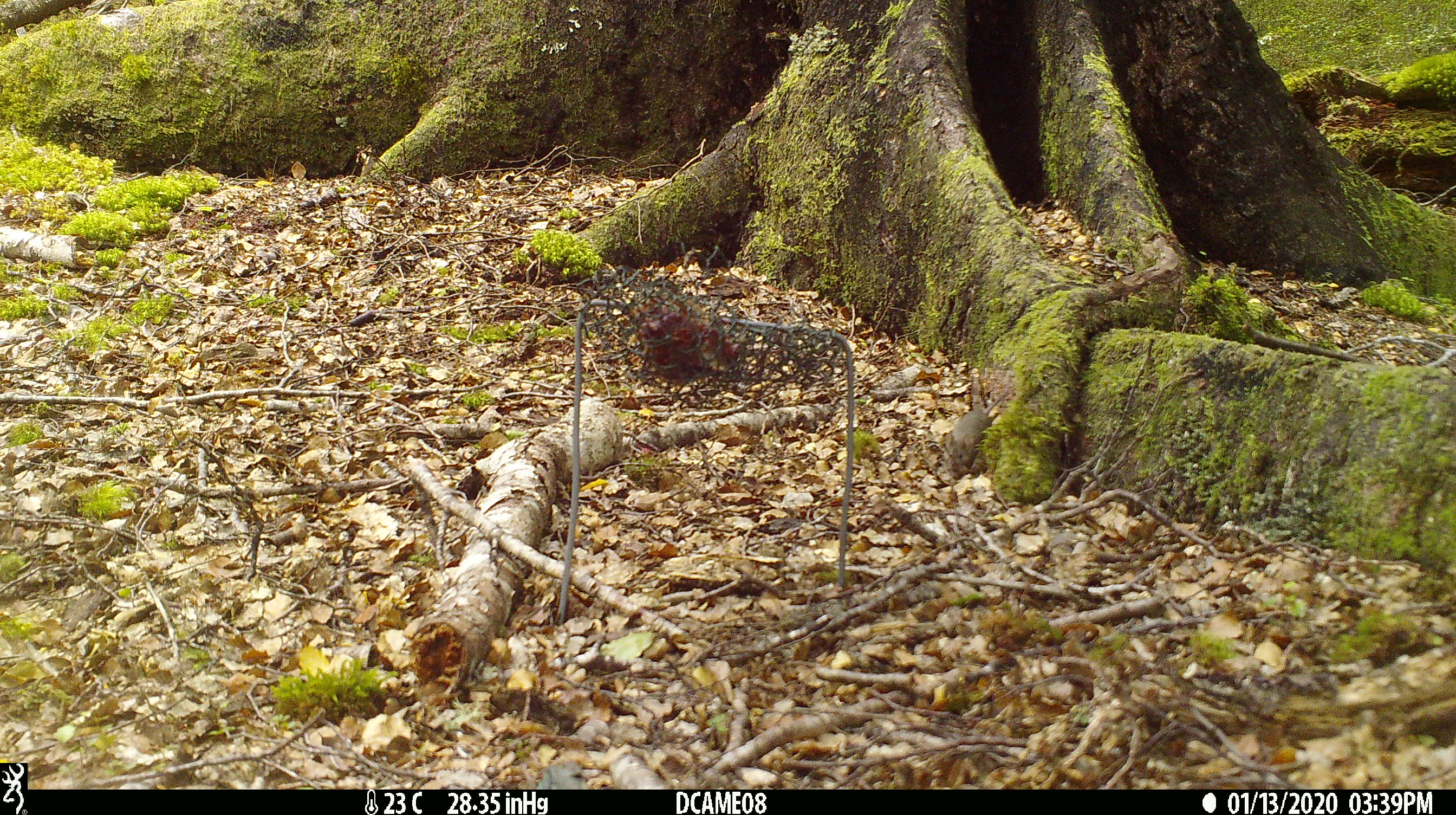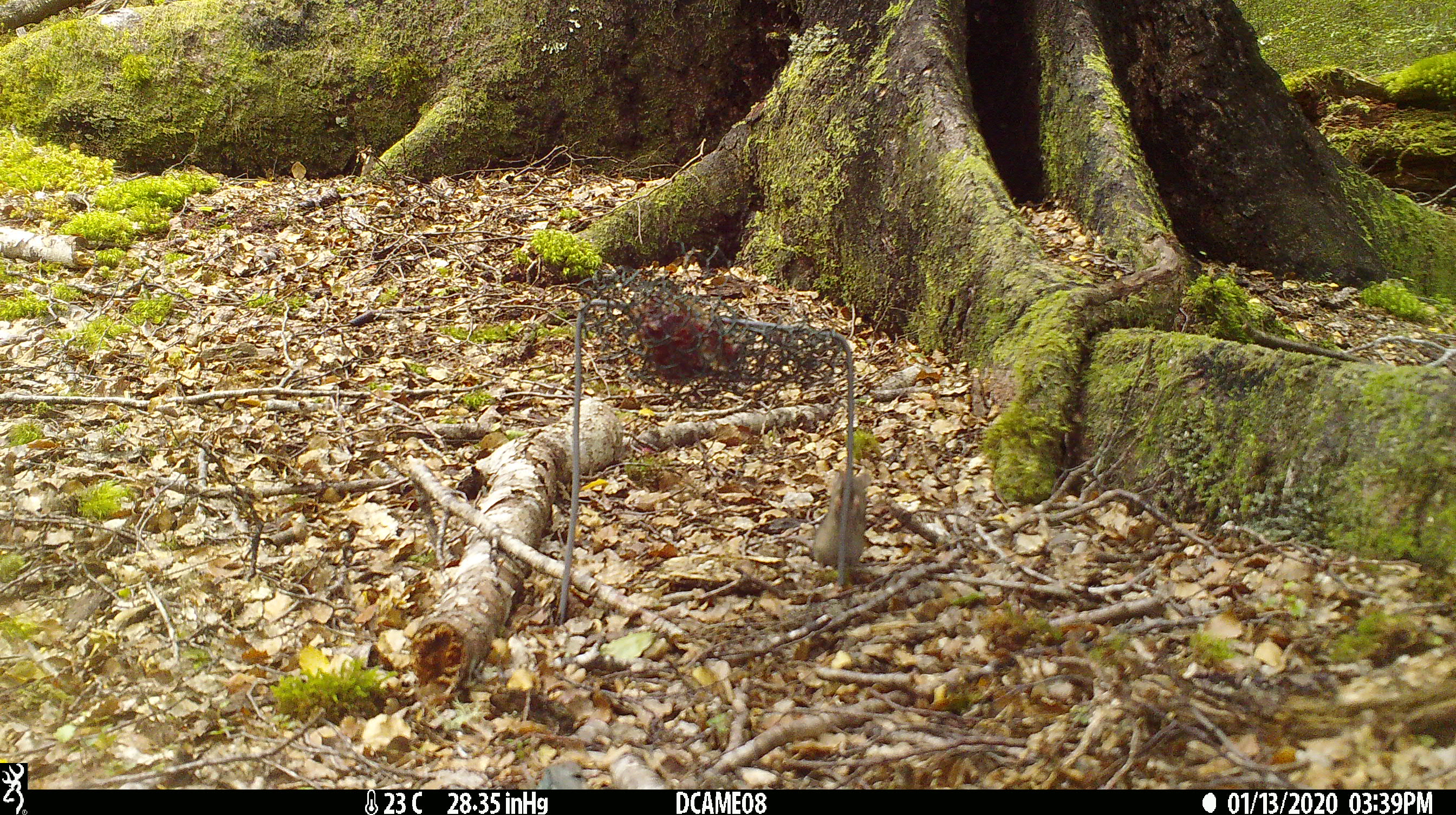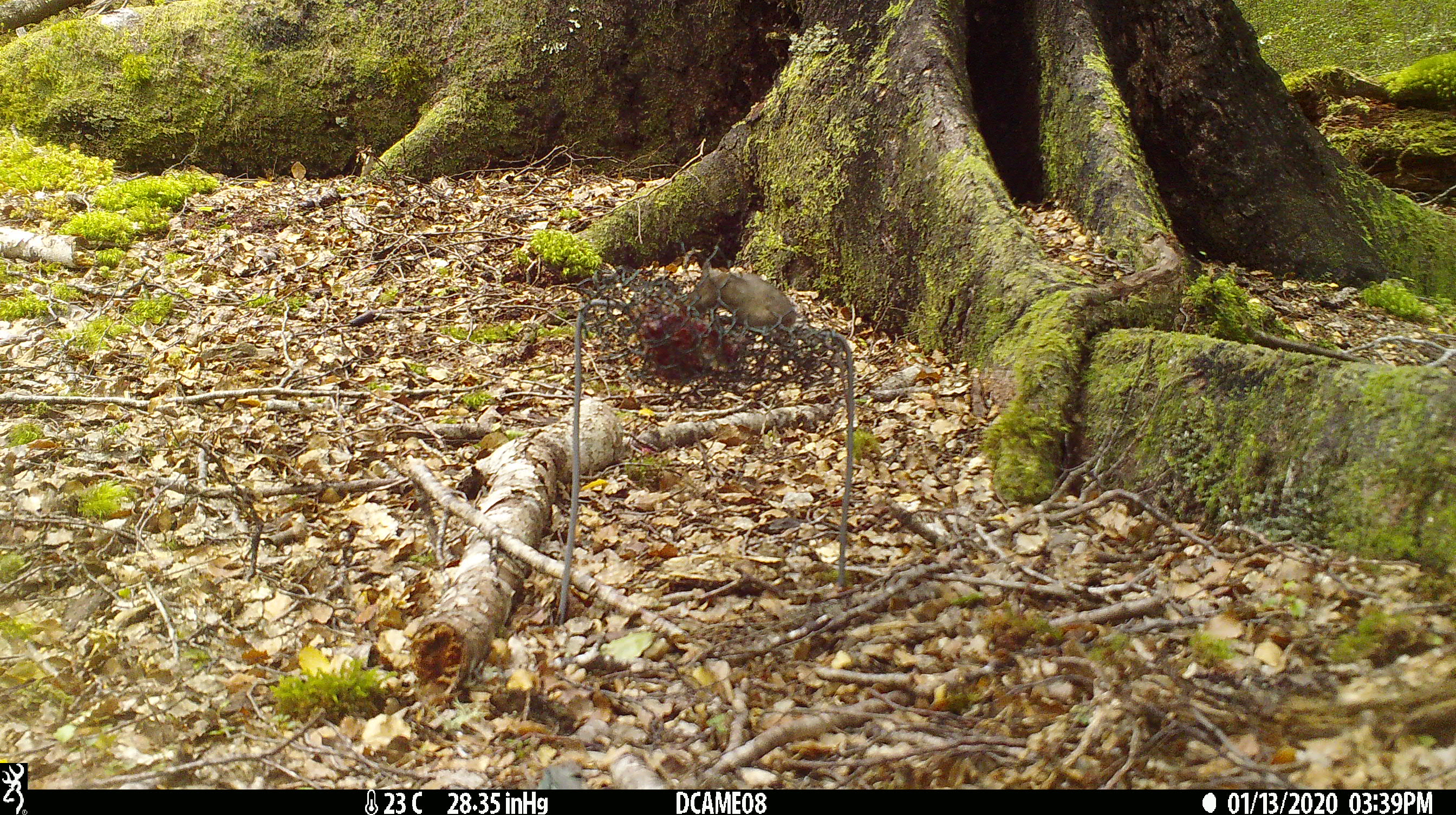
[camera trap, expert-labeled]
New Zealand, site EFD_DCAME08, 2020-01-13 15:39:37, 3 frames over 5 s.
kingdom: Animalia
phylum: Chordata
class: Mammalia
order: Rodentia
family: Muridae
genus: Mus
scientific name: Mus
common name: mouse